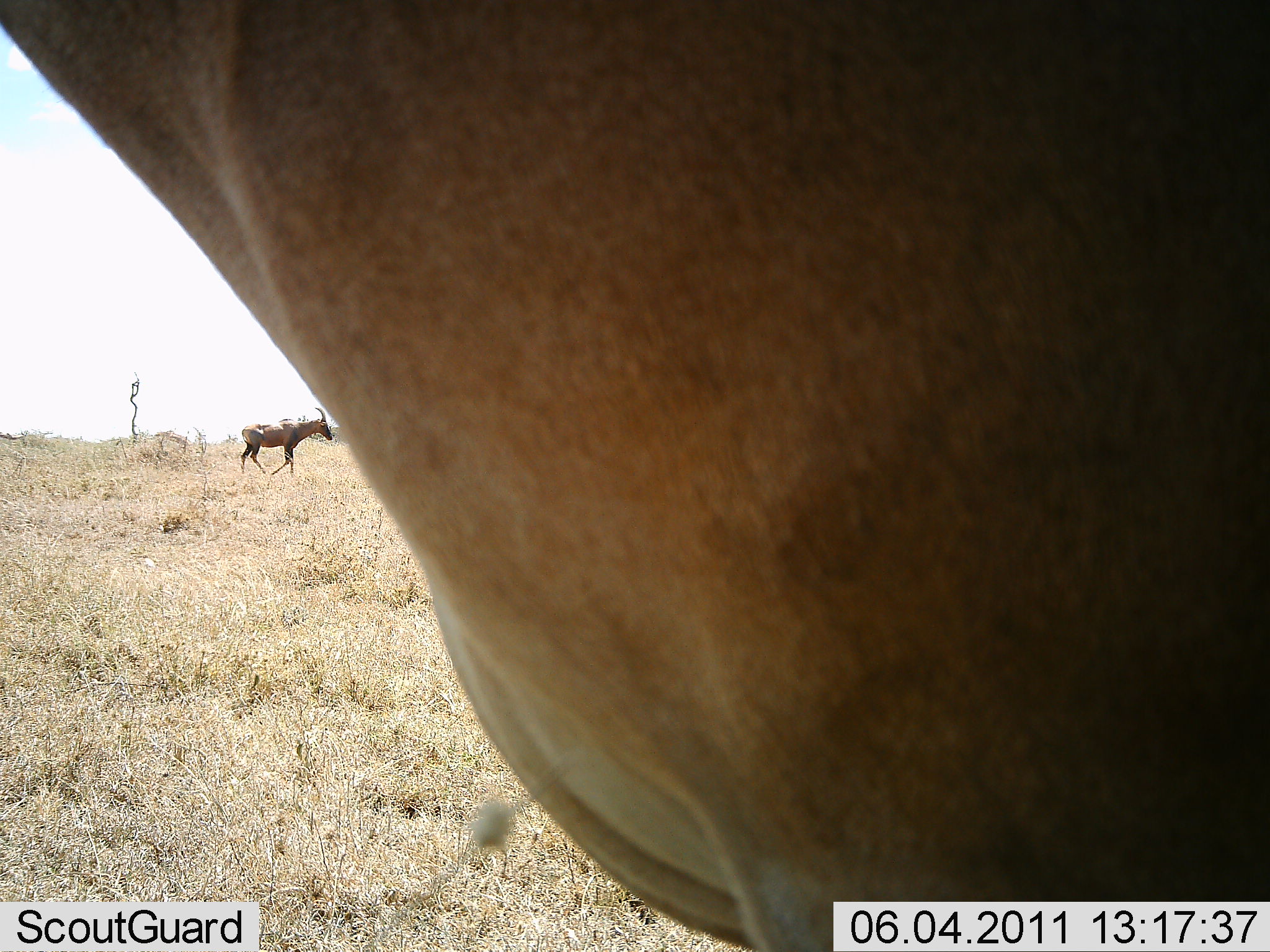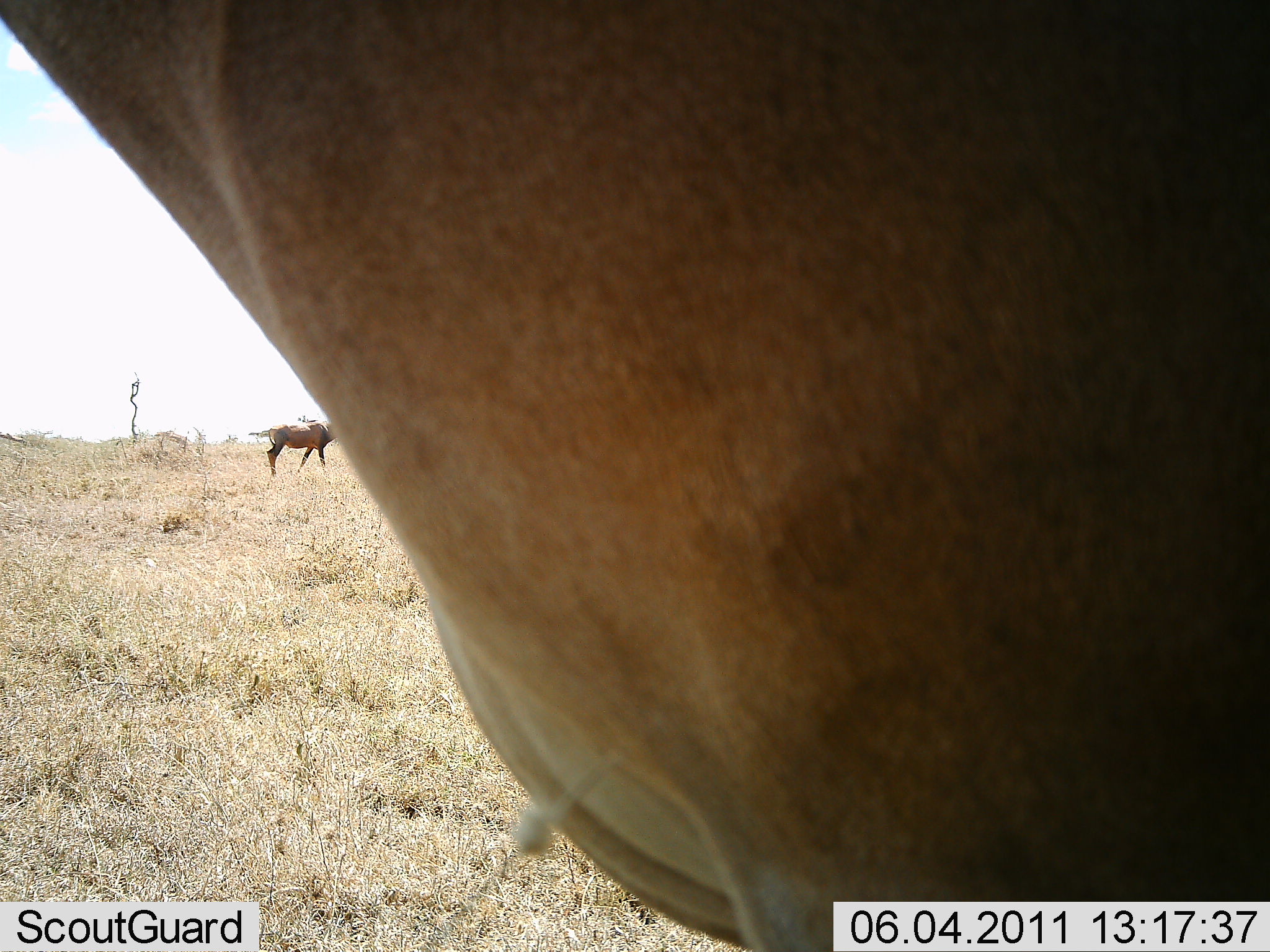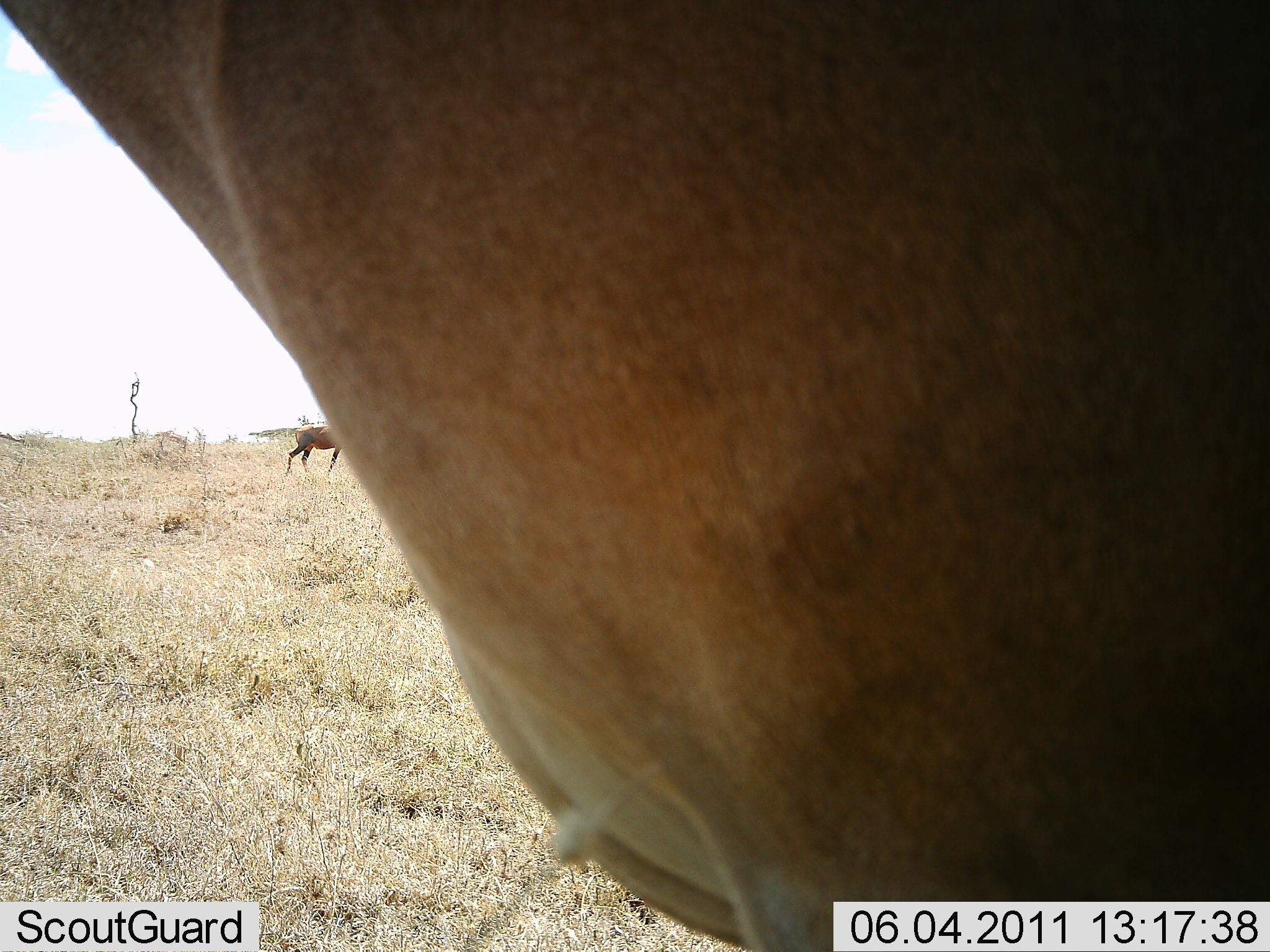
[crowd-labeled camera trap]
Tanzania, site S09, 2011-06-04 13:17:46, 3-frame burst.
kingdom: Animalia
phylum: Chordata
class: Mammalia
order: Artiodactyla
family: Bovidae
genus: Damaliscus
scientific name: Damaliscus lunatus jimela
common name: topi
Topi (Damaliscus lunatus jimela), count 2. Behavior (volunteer vote fractions): standing 80%, resting 10%, moving 60%, interacting 0%. Young present (vote fraction): 0%. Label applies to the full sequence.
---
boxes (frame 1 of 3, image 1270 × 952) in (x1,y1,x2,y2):
animal: (3,0,1270,950); (240,407,333,475)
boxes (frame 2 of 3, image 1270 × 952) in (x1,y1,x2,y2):
animal: (0,0,1269,950); (266,420,339,476)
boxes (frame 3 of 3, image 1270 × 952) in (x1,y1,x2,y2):
animal: (1,0,1268,951); (286,424,350,472)